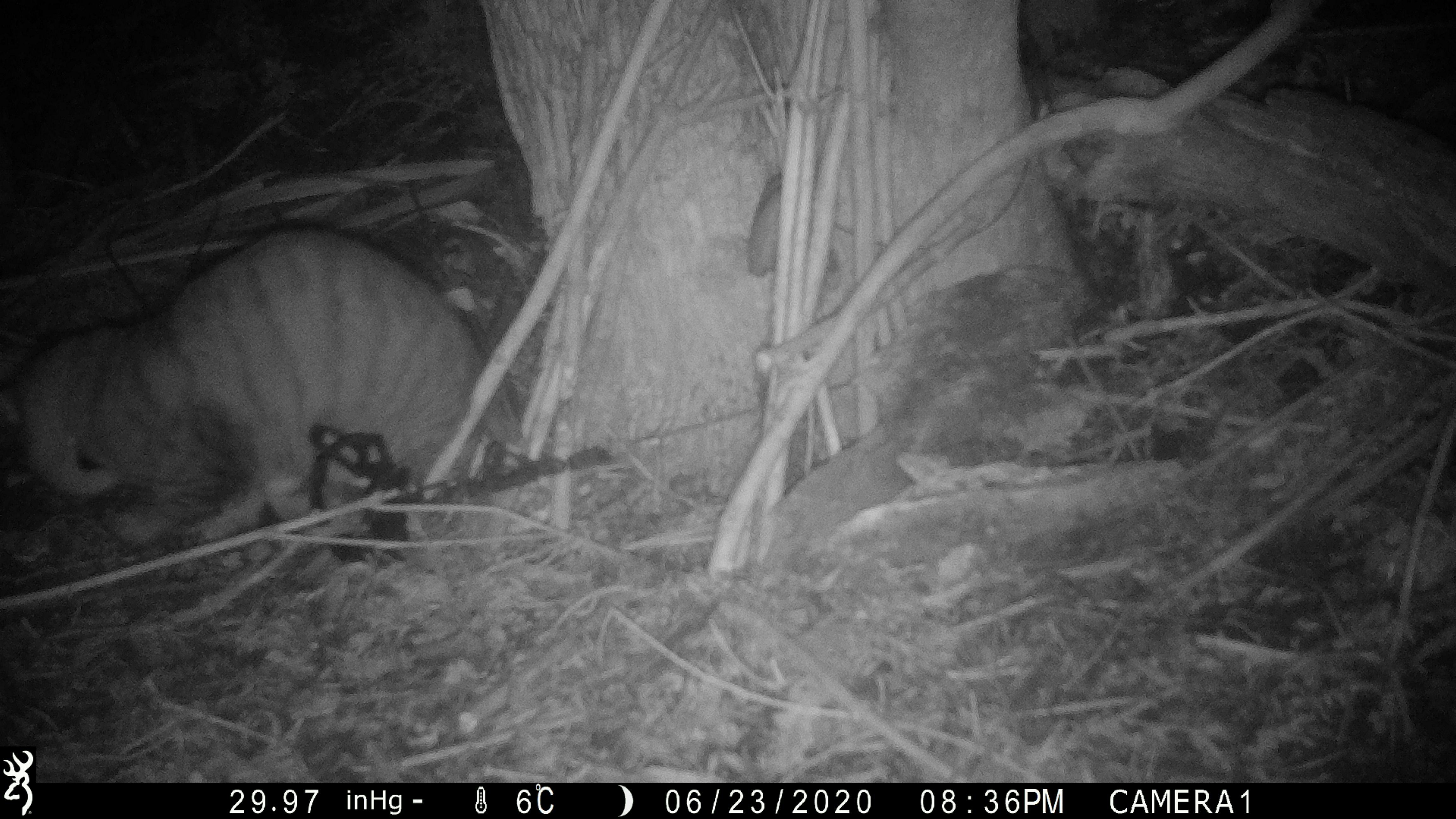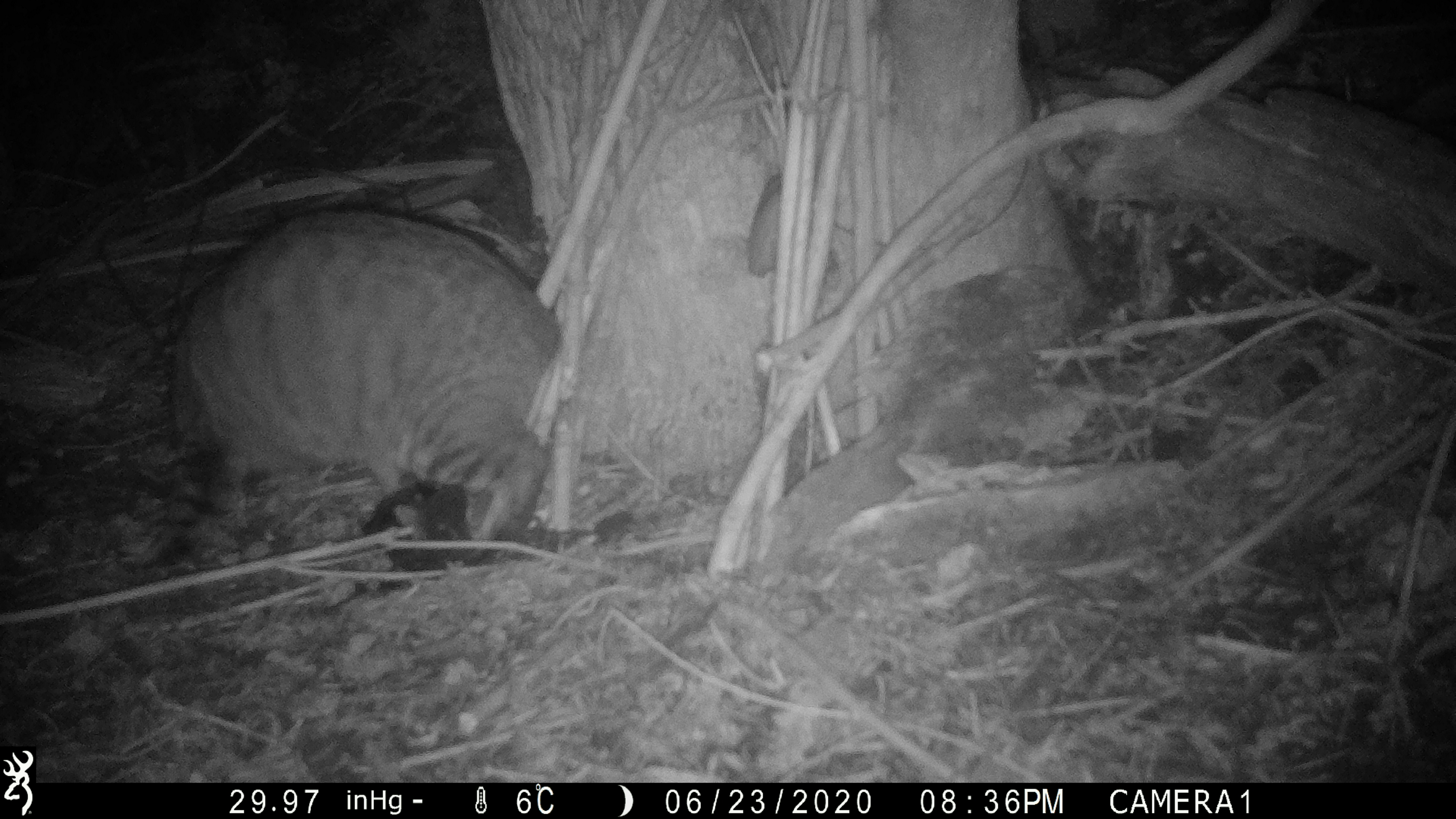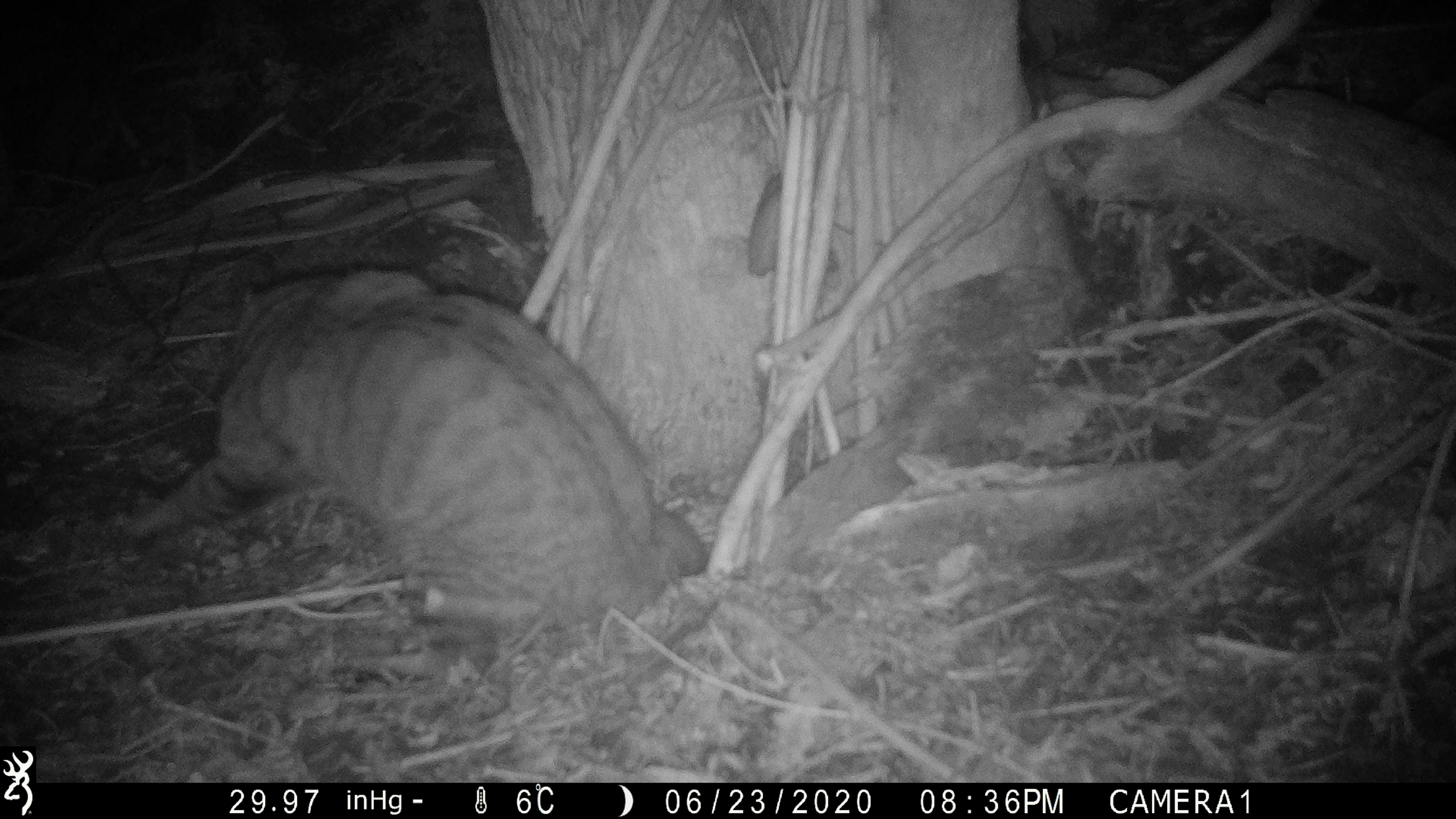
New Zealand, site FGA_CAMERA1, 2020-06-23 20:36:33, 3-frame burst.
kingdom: Animalia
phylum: Chordata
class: Mammalia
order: Carnivora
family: Felidae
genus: Felis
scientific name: Felis catus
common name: domestic cat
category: cat